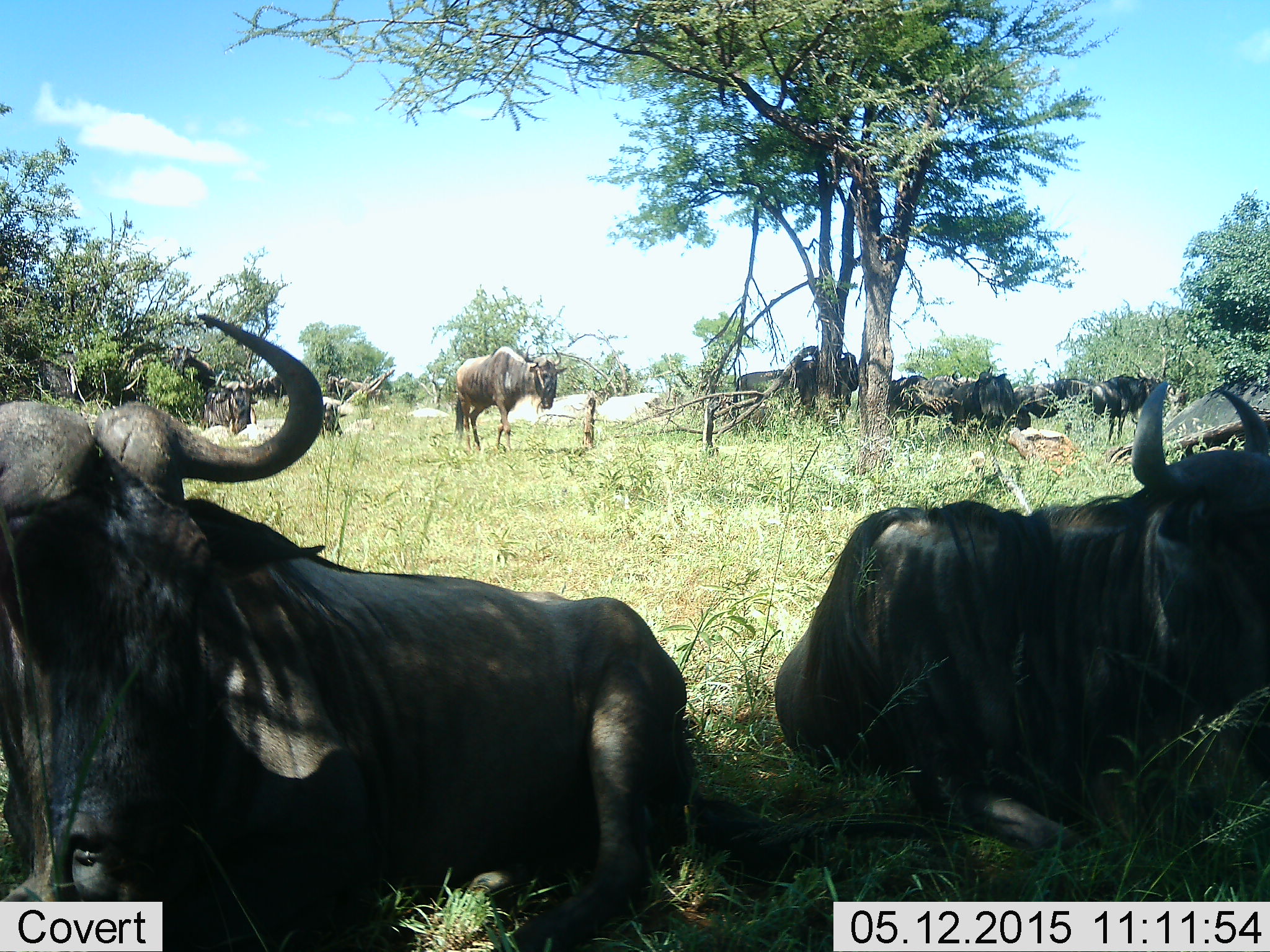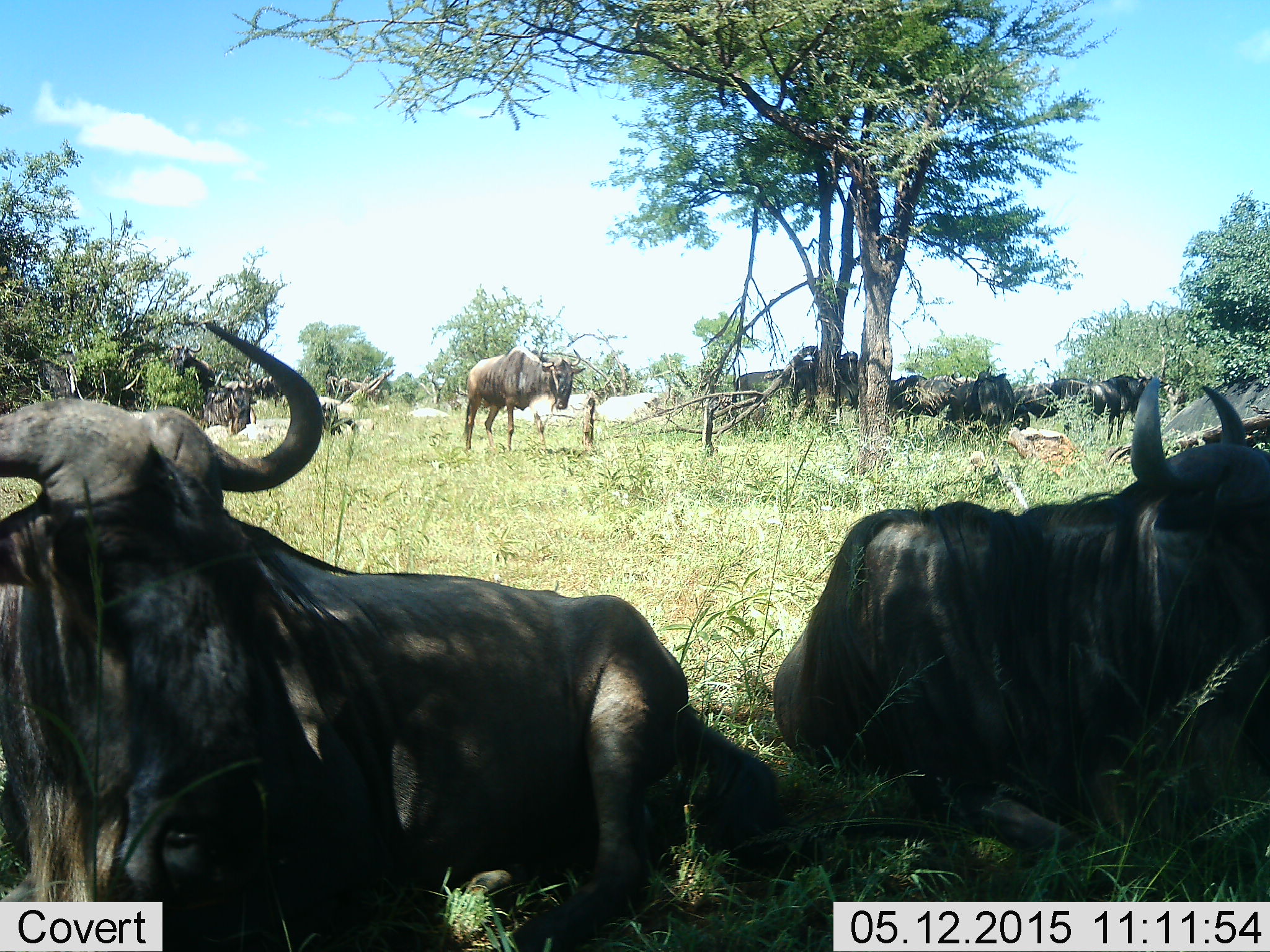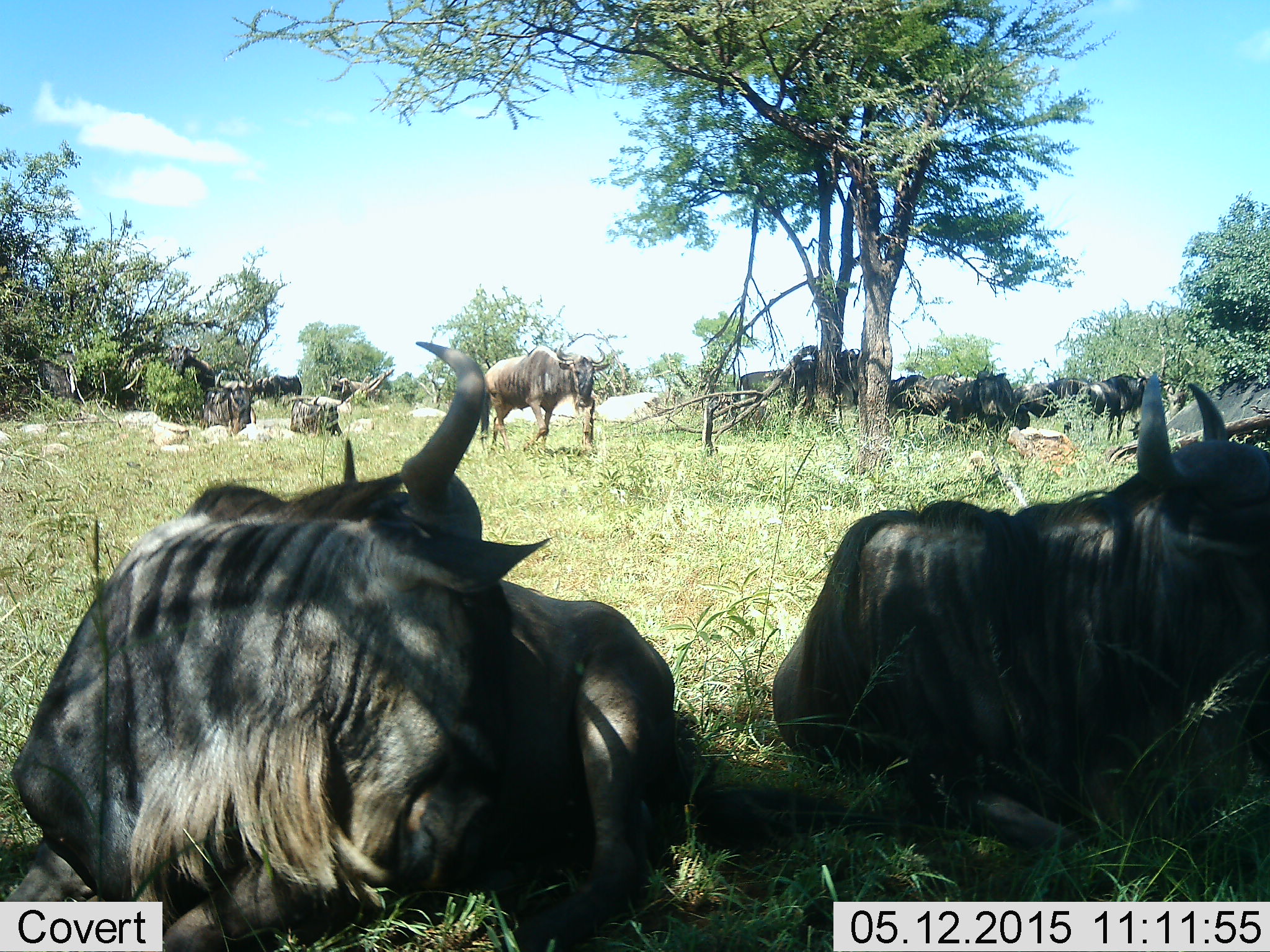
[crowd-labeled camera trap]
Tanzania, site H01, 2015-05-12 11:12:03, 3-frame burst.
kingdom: Animalia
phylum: Chordata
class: Mammalia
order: Artiodactyla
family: Bovidae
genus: Connochaetes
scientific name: Connochaetes taurinus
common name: blue wildebeest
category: wildebeest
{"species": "wildebeest (blue wildebeest) (Connochaetes taurinus)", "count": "11-50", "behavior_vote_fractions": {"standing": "100%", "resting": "100%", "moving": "40%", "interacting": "0%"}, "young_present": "0%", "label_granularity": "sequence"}